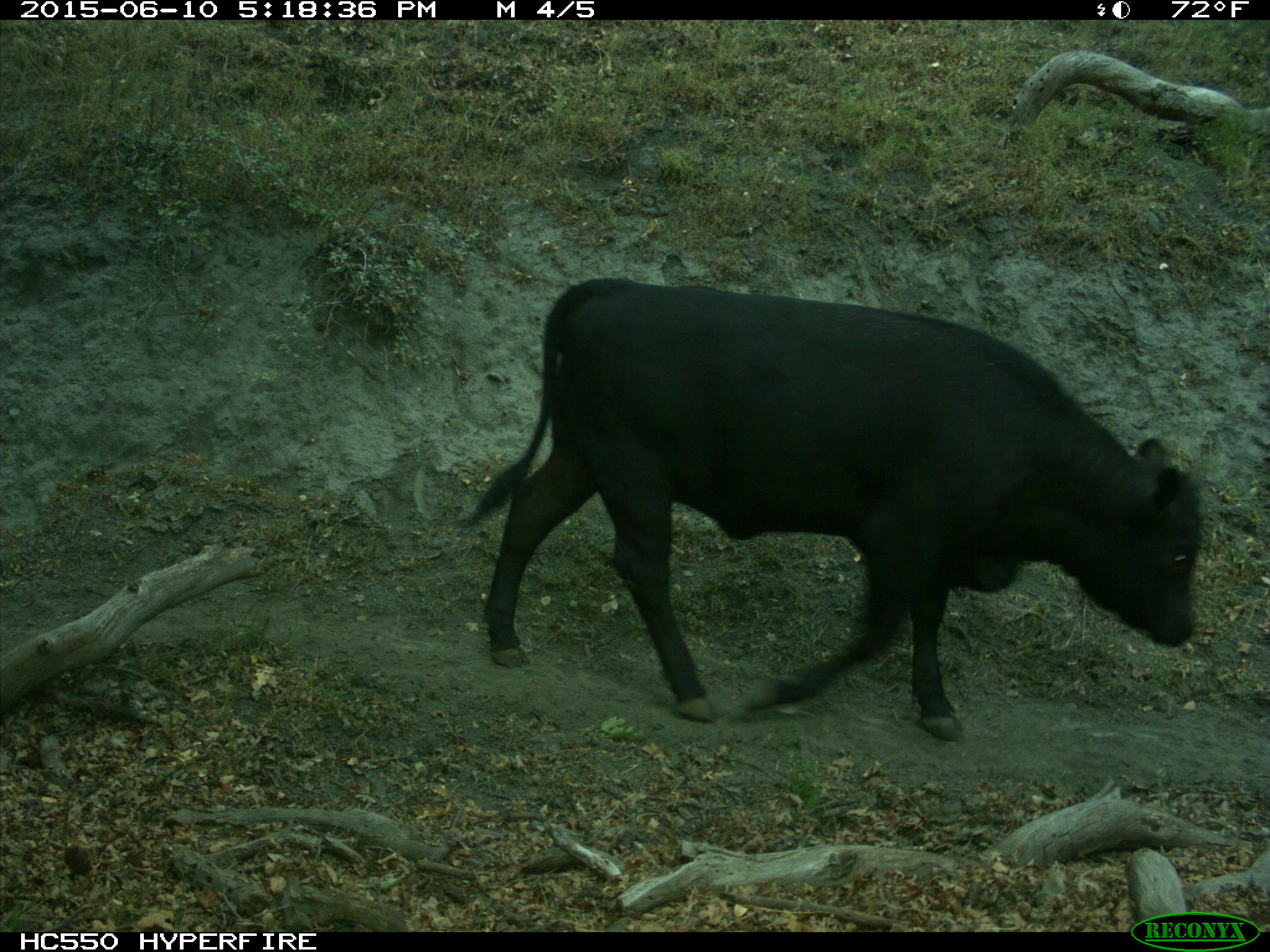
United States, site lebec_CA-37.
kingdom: Animalia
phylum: Chordata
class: Mammalia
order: Artiodactyla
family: Bovidae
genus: Bos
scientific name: Bos taurus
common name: domestic cow